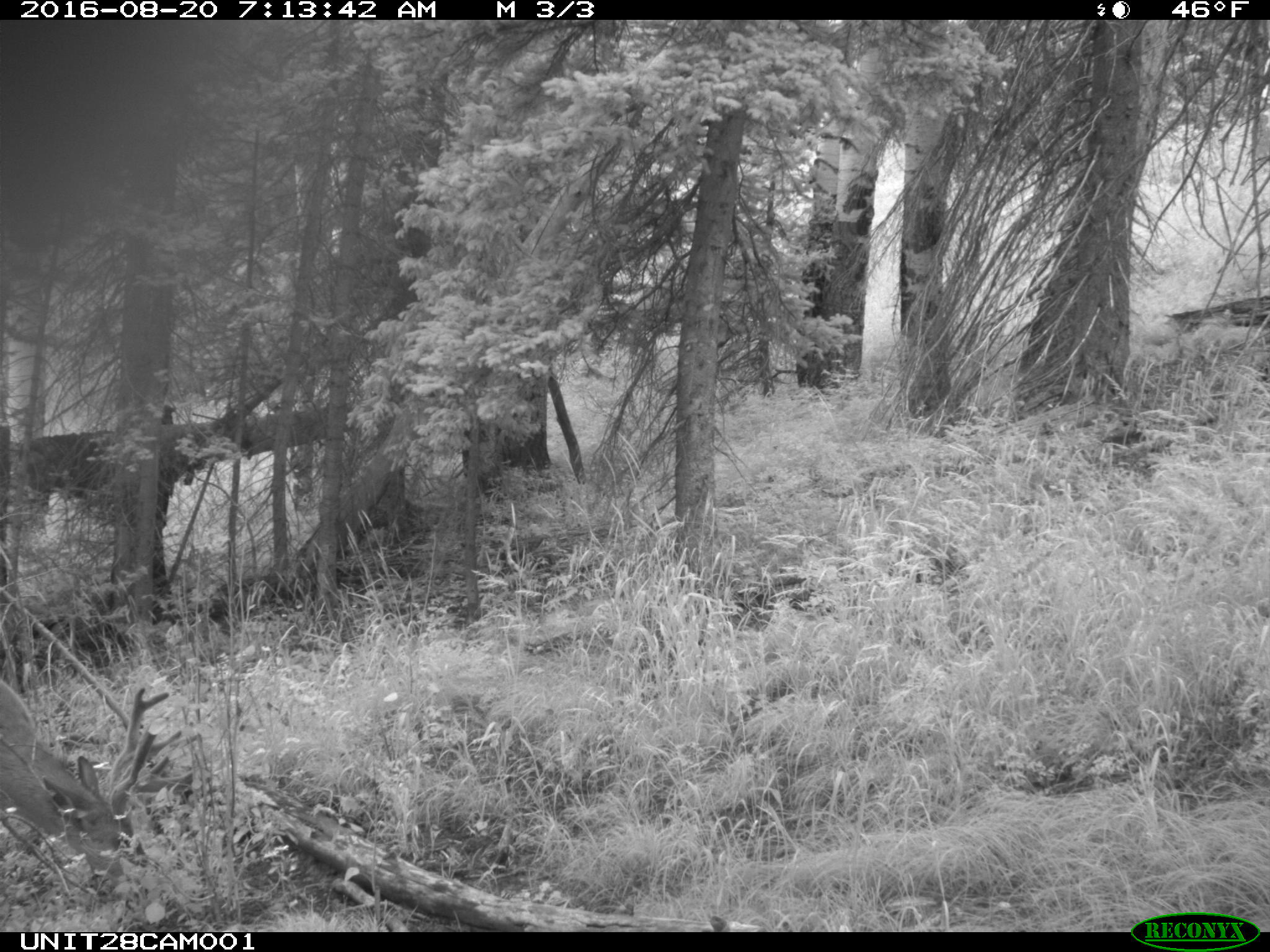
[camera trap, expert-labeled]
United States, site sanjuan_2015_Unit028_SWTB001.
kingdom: Animalia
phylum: Chordata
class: Mammalia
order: Artiodactyla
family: Cervidae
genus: Odocoileus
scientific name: Odocoileus hemionus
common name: mule deer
Odocoileus hemionus (mule deer).